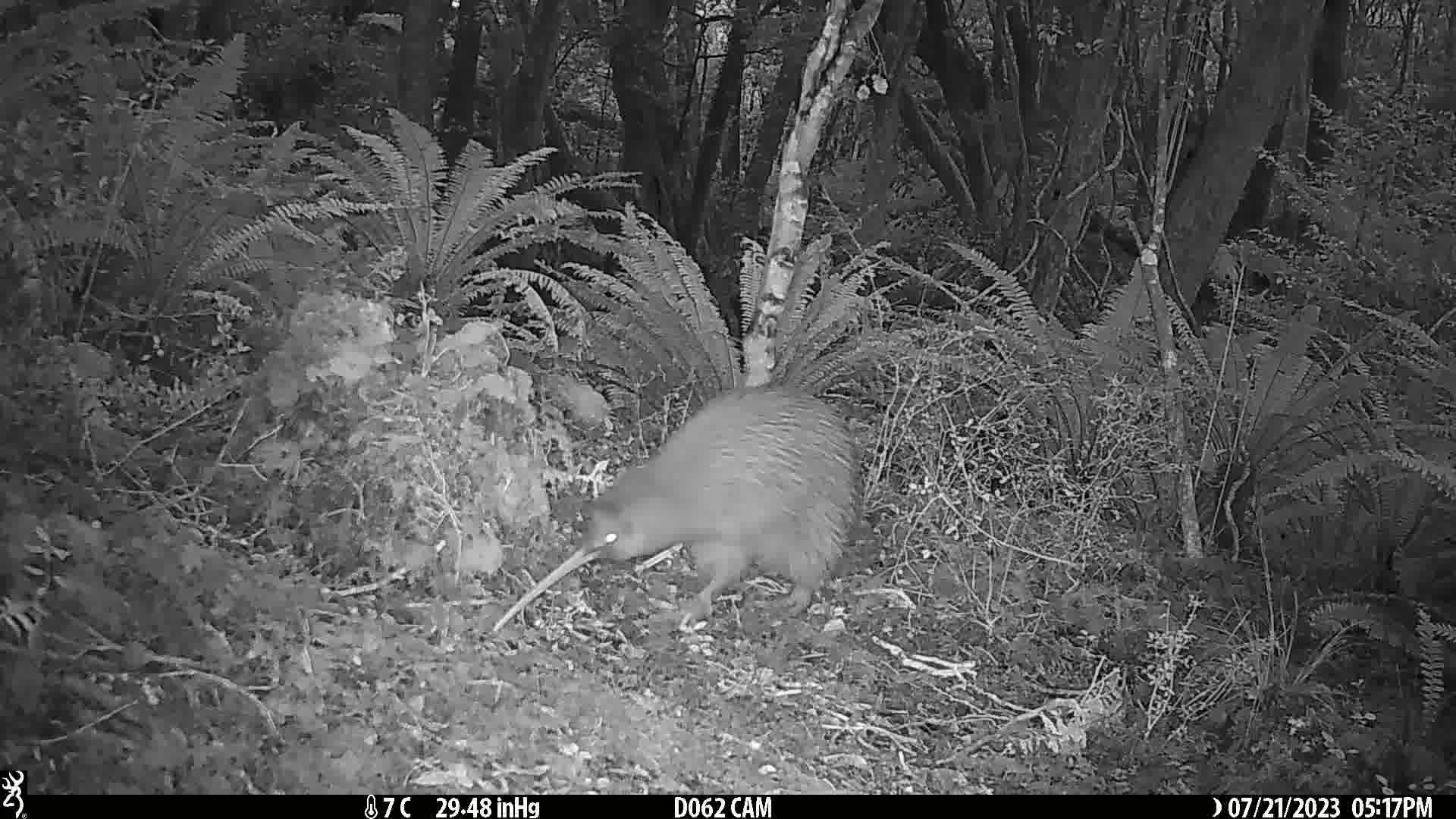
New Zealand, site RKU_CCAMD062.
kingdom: Animalia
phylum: Chordata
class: Aves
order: Apterygiformes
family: Apterygidae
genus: Apteryx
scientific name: Apteryx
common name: kiwi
Kiwi (Apteryx).